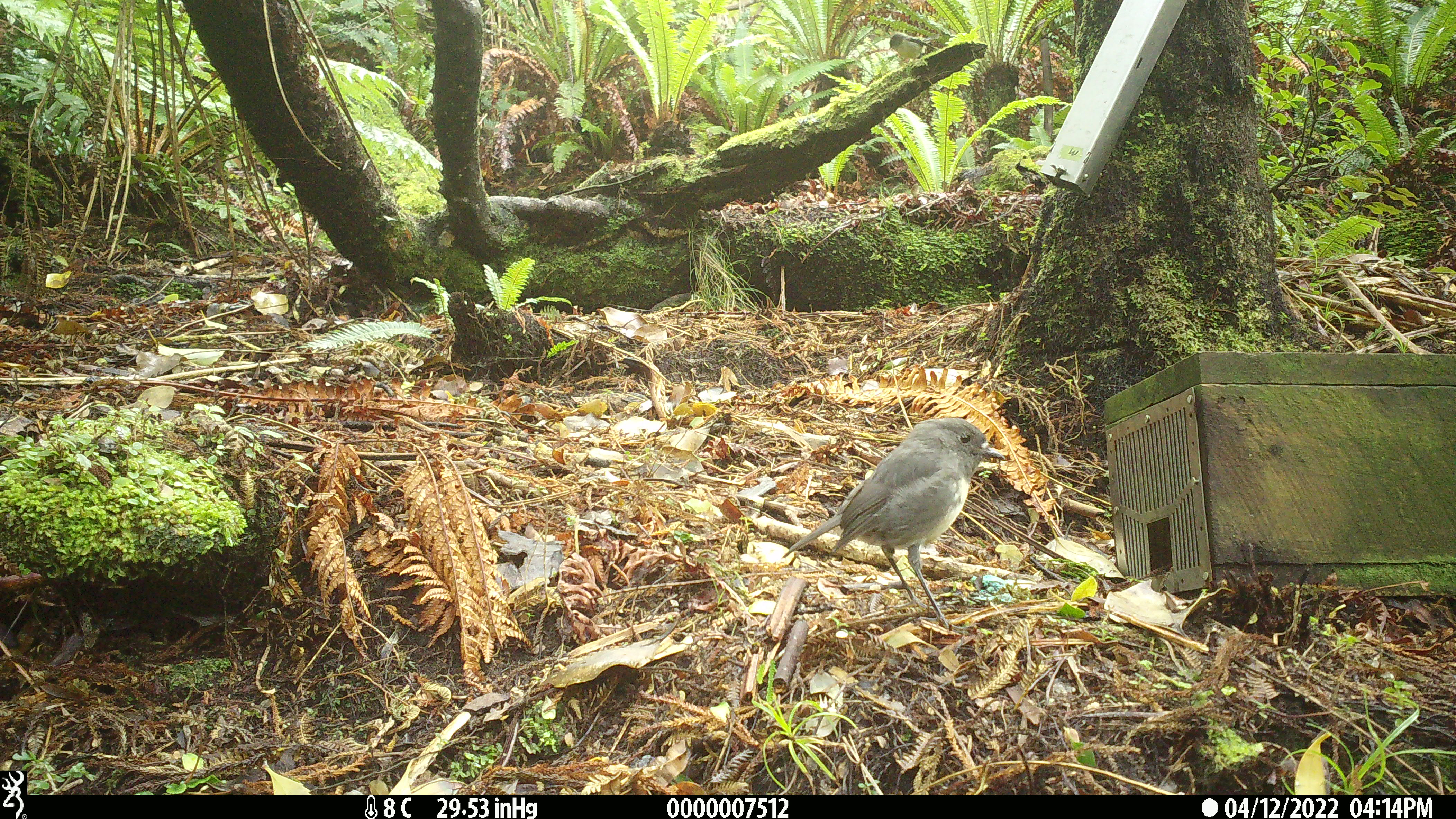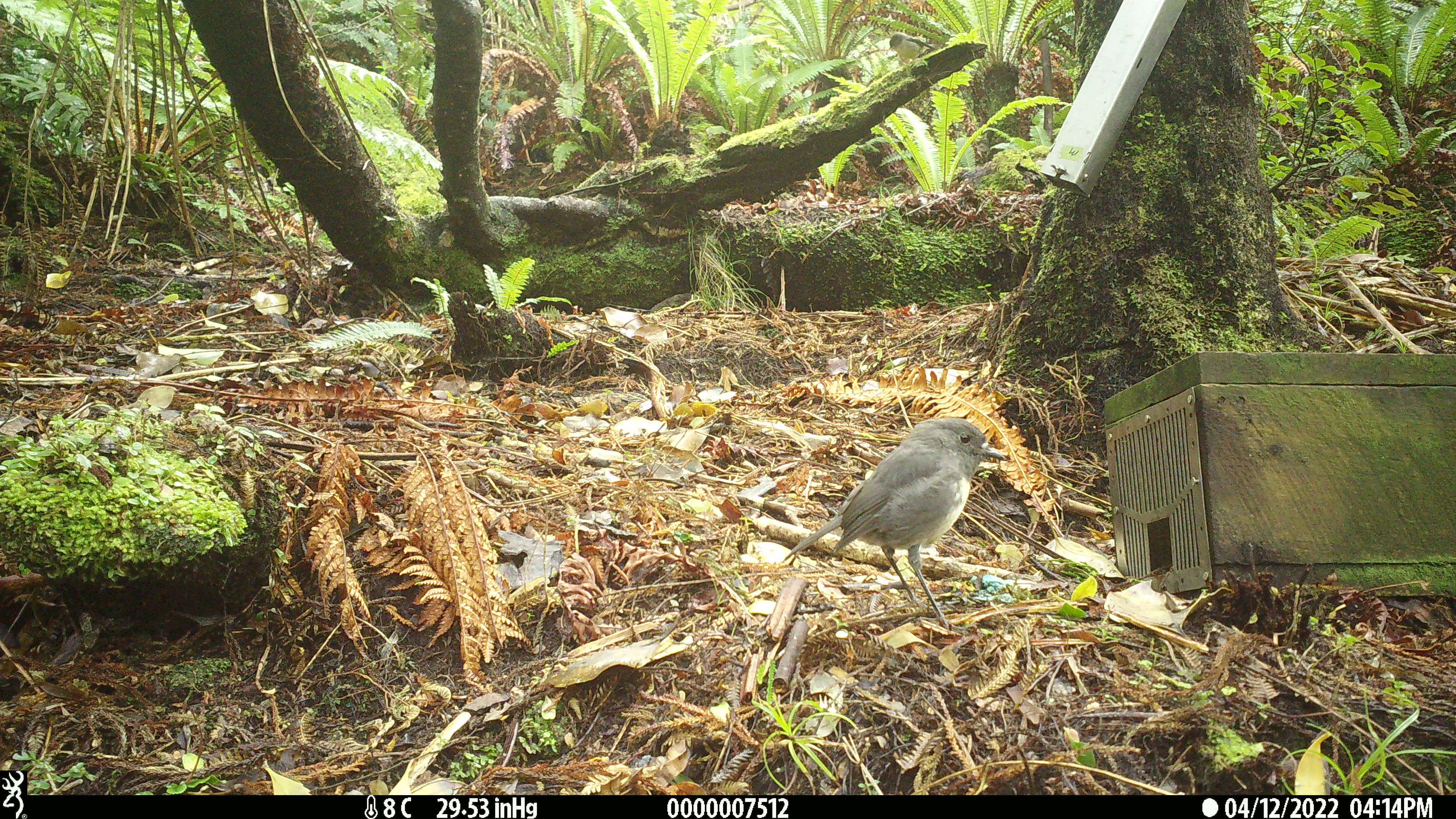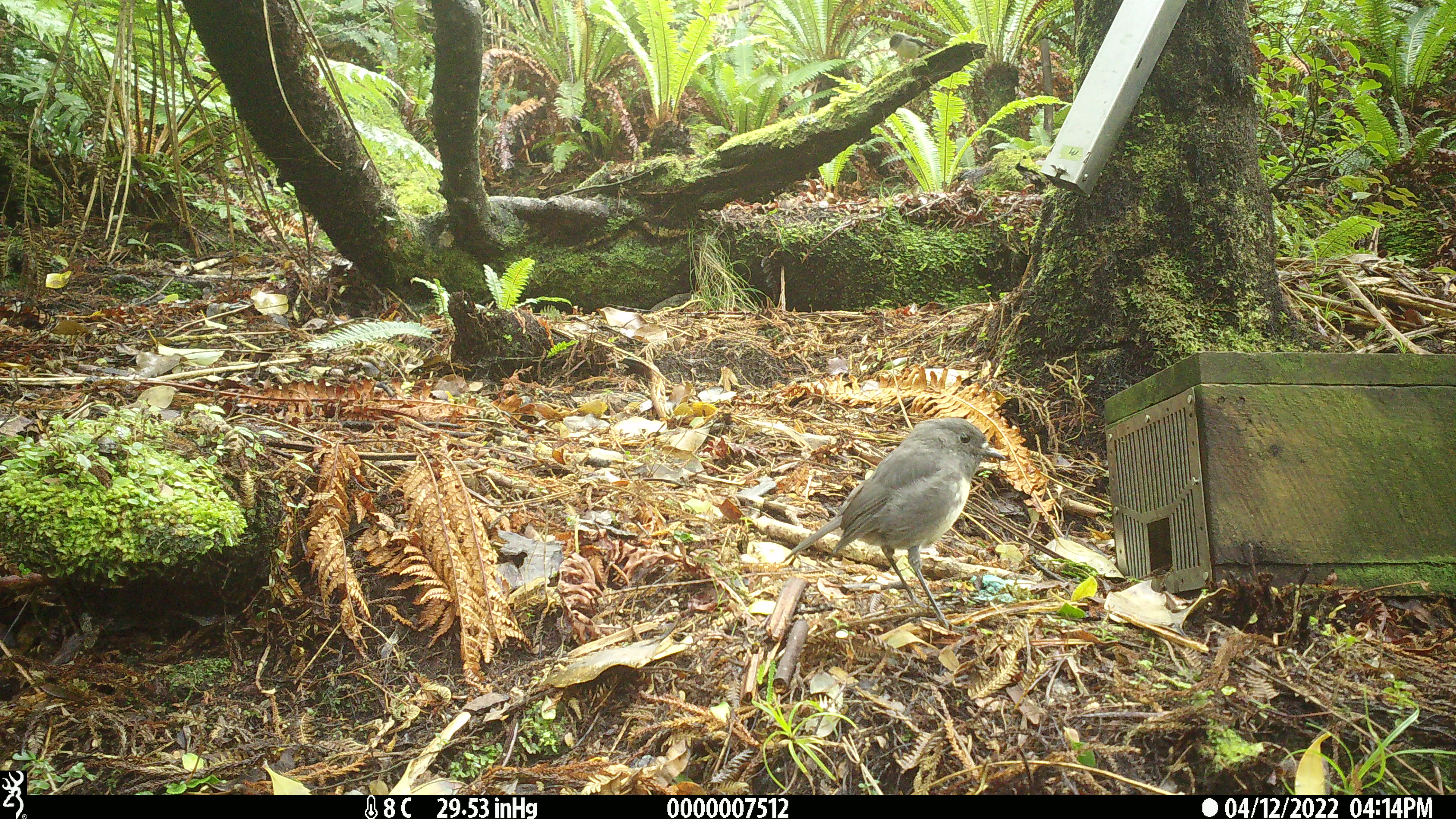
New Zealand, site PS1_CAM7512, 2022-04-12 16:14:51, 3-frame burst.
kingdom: Animalia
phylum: Chordata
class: Aves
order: Passeriformes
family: Petroicidae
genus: Petroica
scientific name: Petroica australis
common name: new zealand robin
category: robin